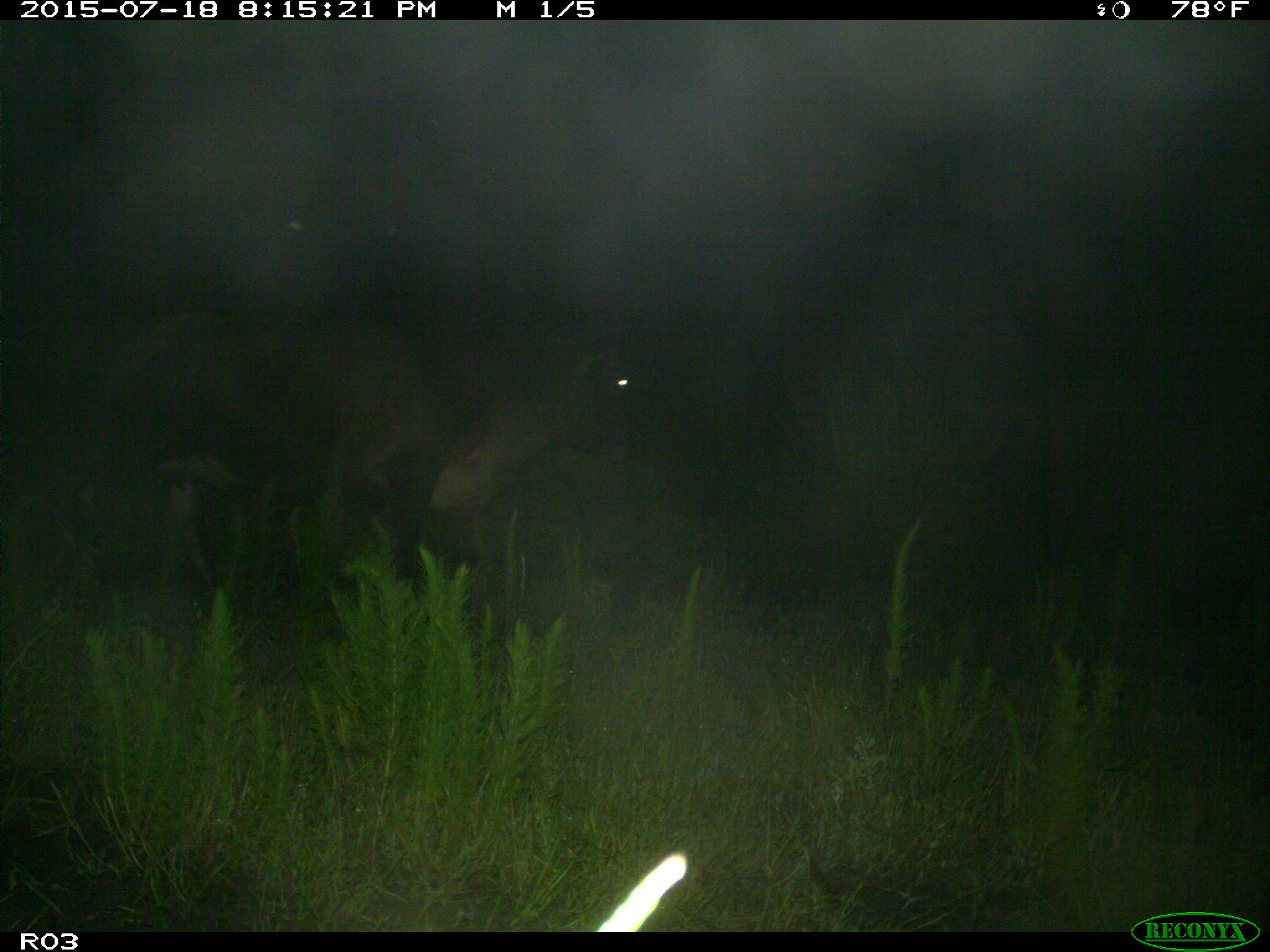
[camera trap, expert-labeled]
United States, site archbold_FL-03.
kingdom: Animalia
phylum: Chordata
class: Mammalia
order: Artiodactyla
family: Bovidae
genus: Bos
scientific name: Bos taurus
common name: domestic cow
Bos taurus (domestic cow).